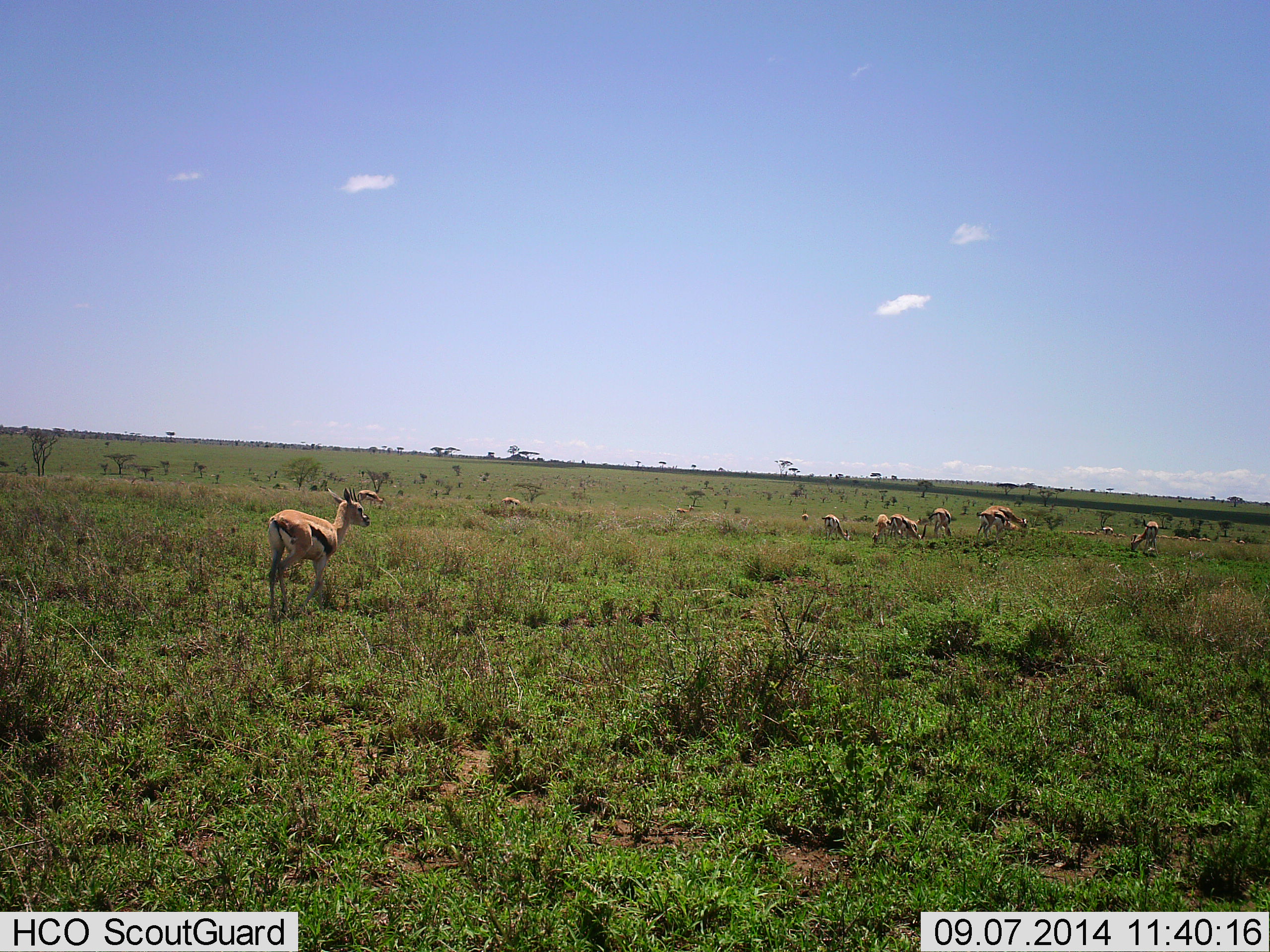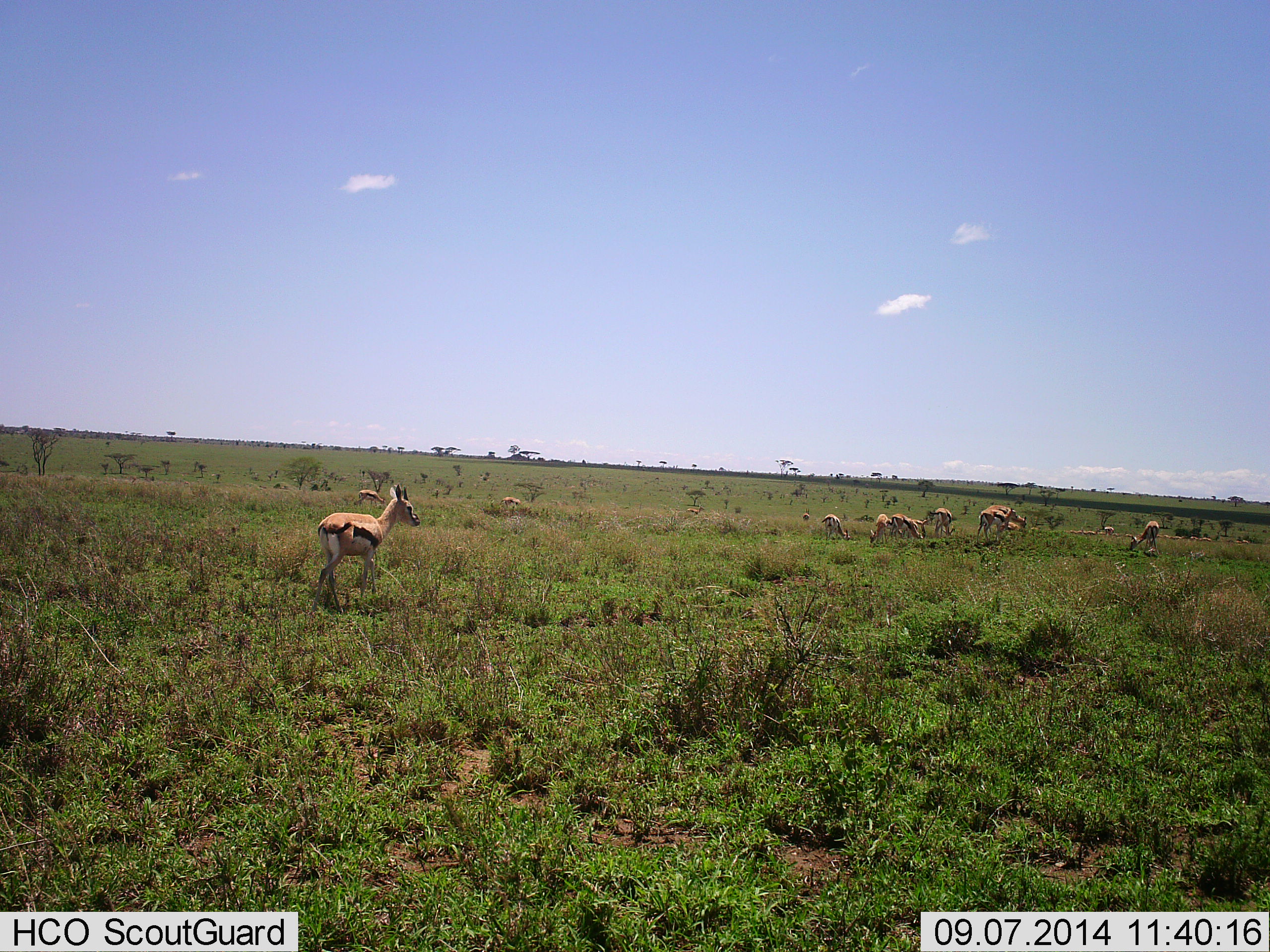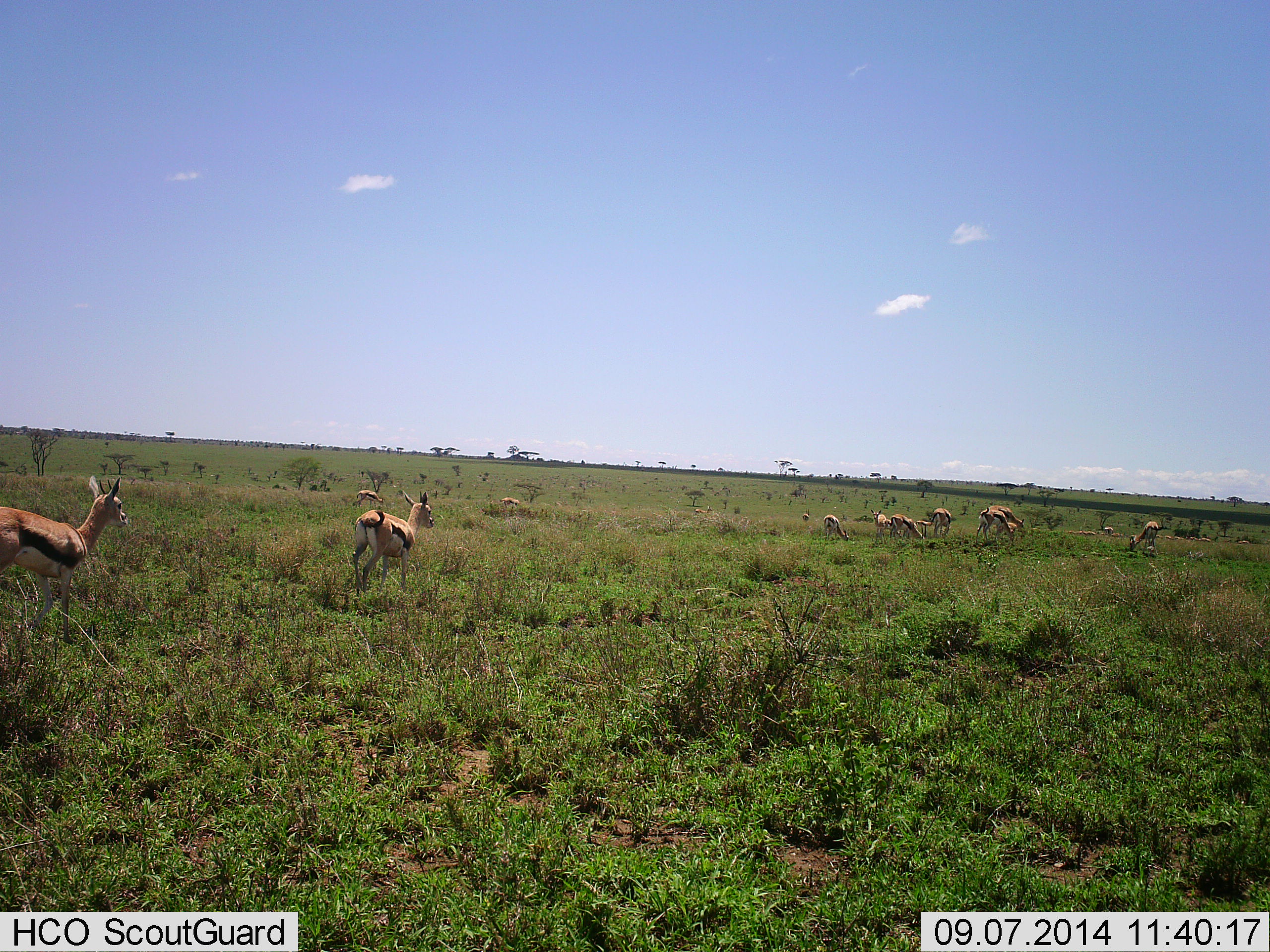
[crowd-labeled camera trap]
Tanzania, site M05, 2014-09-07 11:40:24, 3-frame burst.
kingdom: Animalia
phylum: Chordata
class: Mammalia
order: Artiodactyla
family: Bovidae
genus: Eudorcas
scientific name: Eudorcas thomsonii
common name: thomson's gazelle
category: gazellethomsons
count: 11-50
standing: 40%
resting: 20%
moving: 70%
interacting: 0%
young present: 20%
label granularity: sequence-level